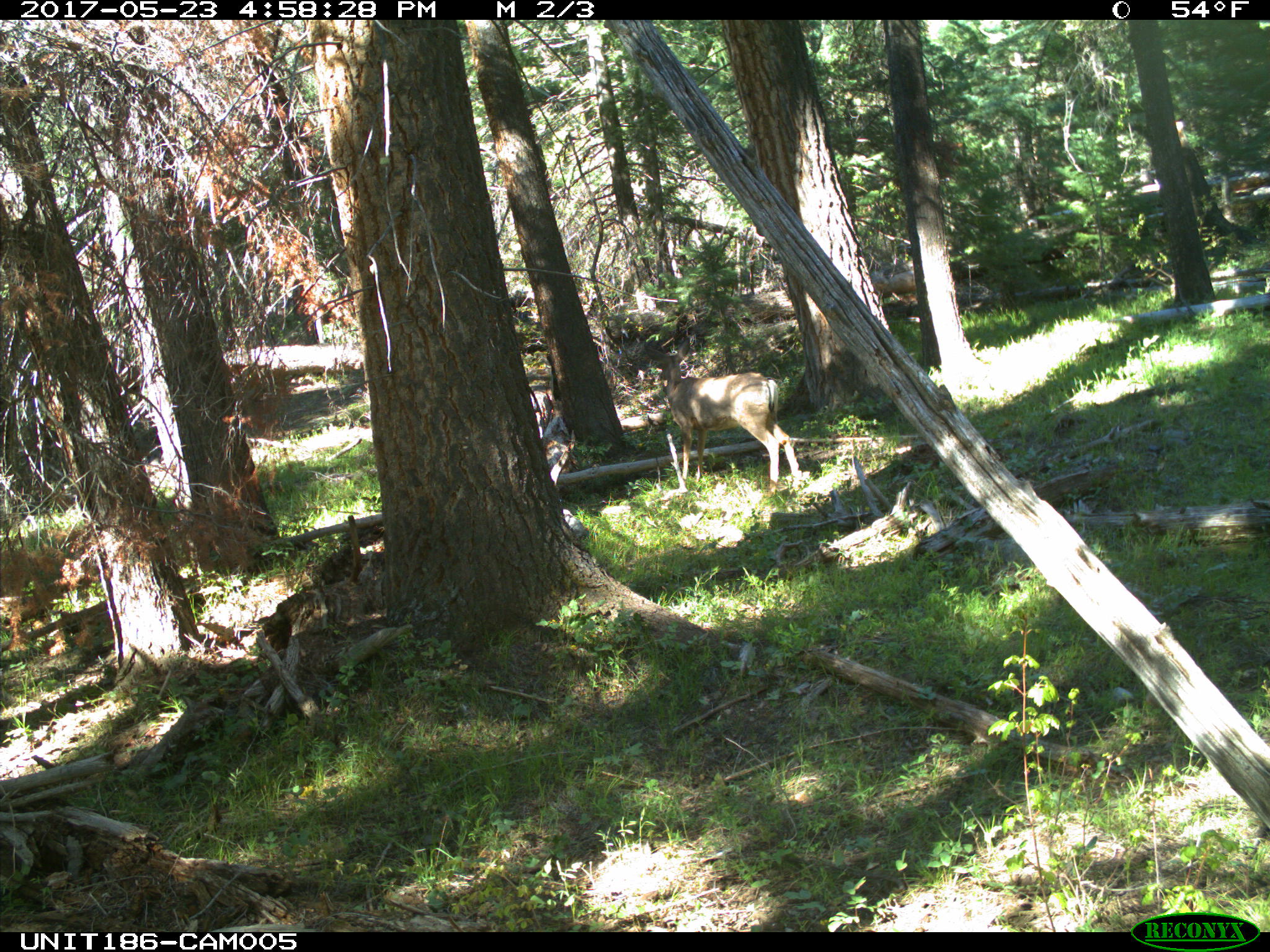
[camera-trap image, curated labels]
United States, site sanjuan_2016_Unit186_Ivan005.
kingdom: Animalia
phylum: Chordata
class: Mammalia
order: Artiodactyla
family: Cervidae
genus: Odocoileus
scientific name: Odocoileus hemionus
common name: mule deer